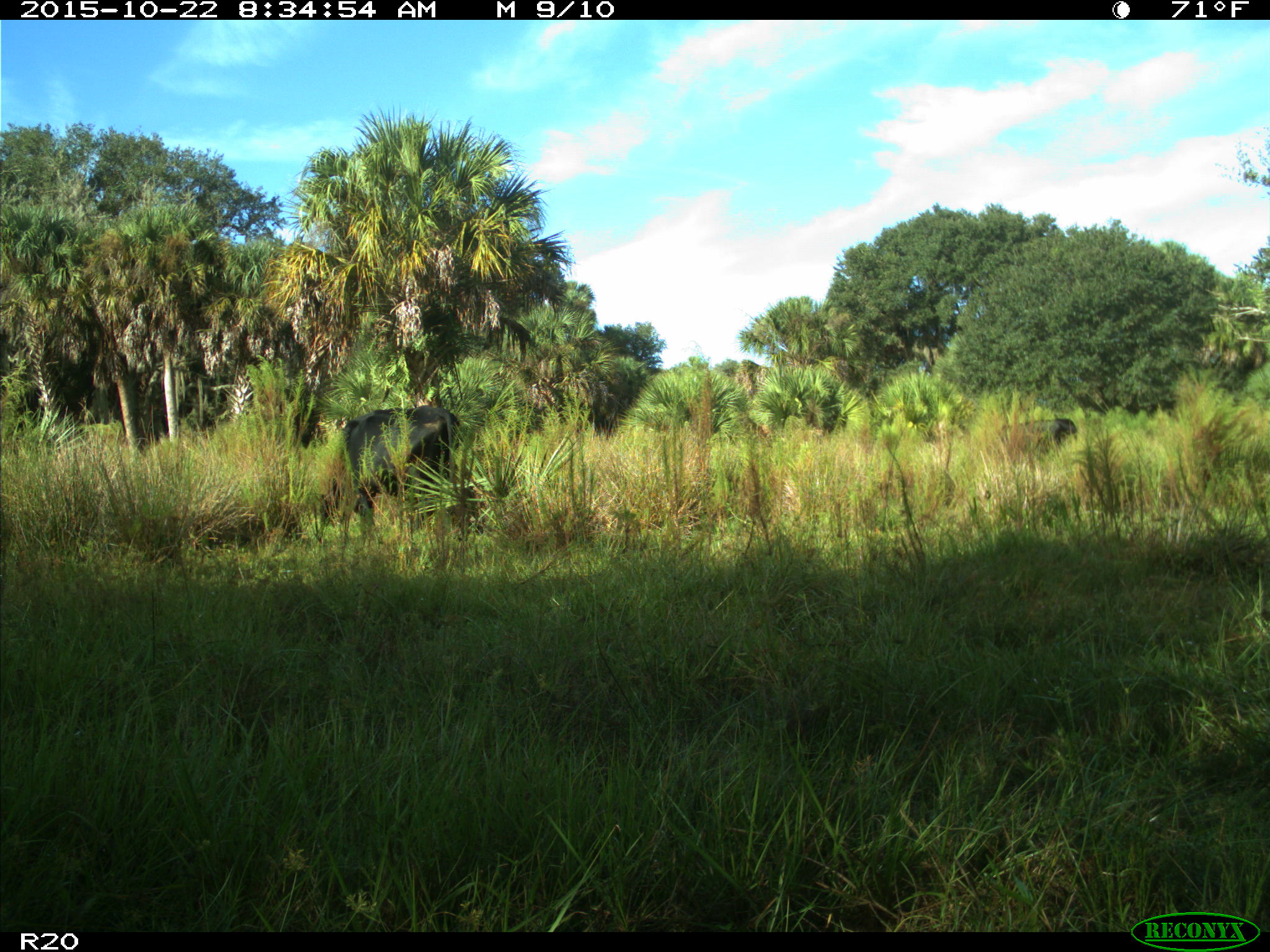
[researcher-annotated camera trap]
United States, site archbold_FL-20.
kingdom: Animalia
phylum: Chordata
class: Mammalia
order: Artiodactyla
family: Bovidae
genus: Bos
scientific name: Bos taurus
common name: domestic cow